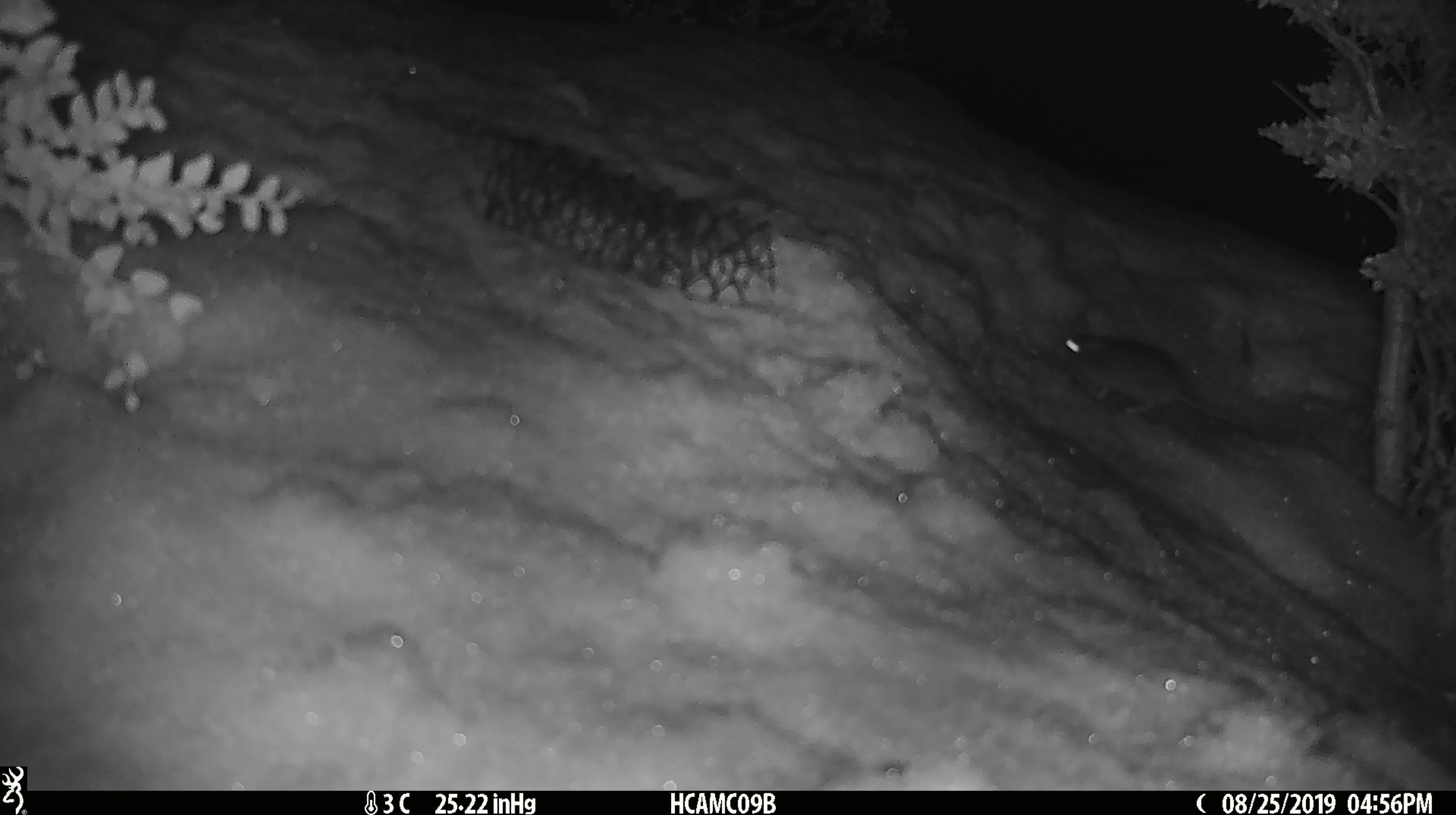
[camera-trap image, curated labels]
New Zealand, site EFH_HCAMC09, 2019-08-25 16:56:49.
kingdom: Animalia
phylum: Chordata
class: Mammalia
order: Rodentia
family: Muridae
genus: Mus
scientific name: Mus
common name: mouse